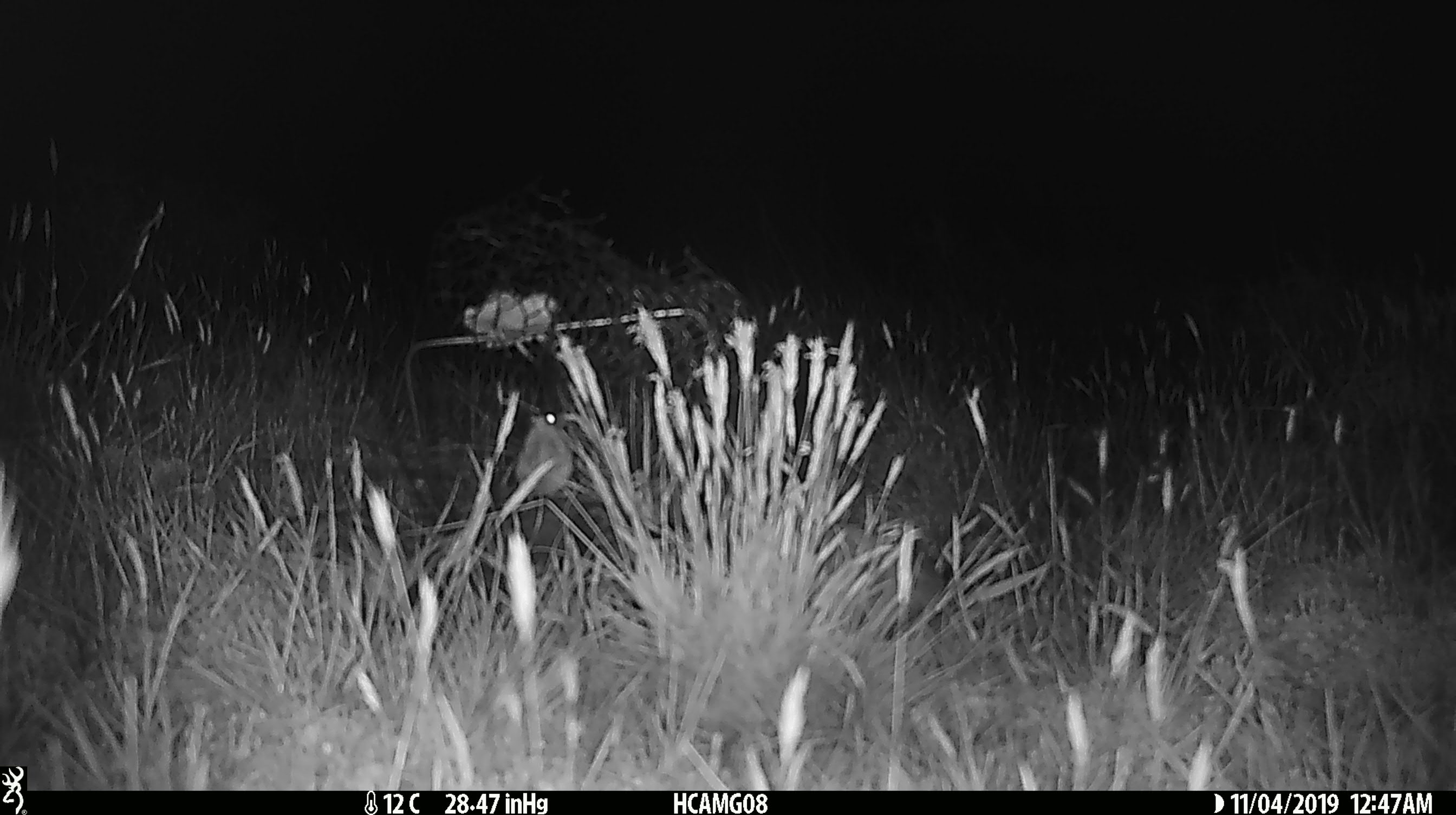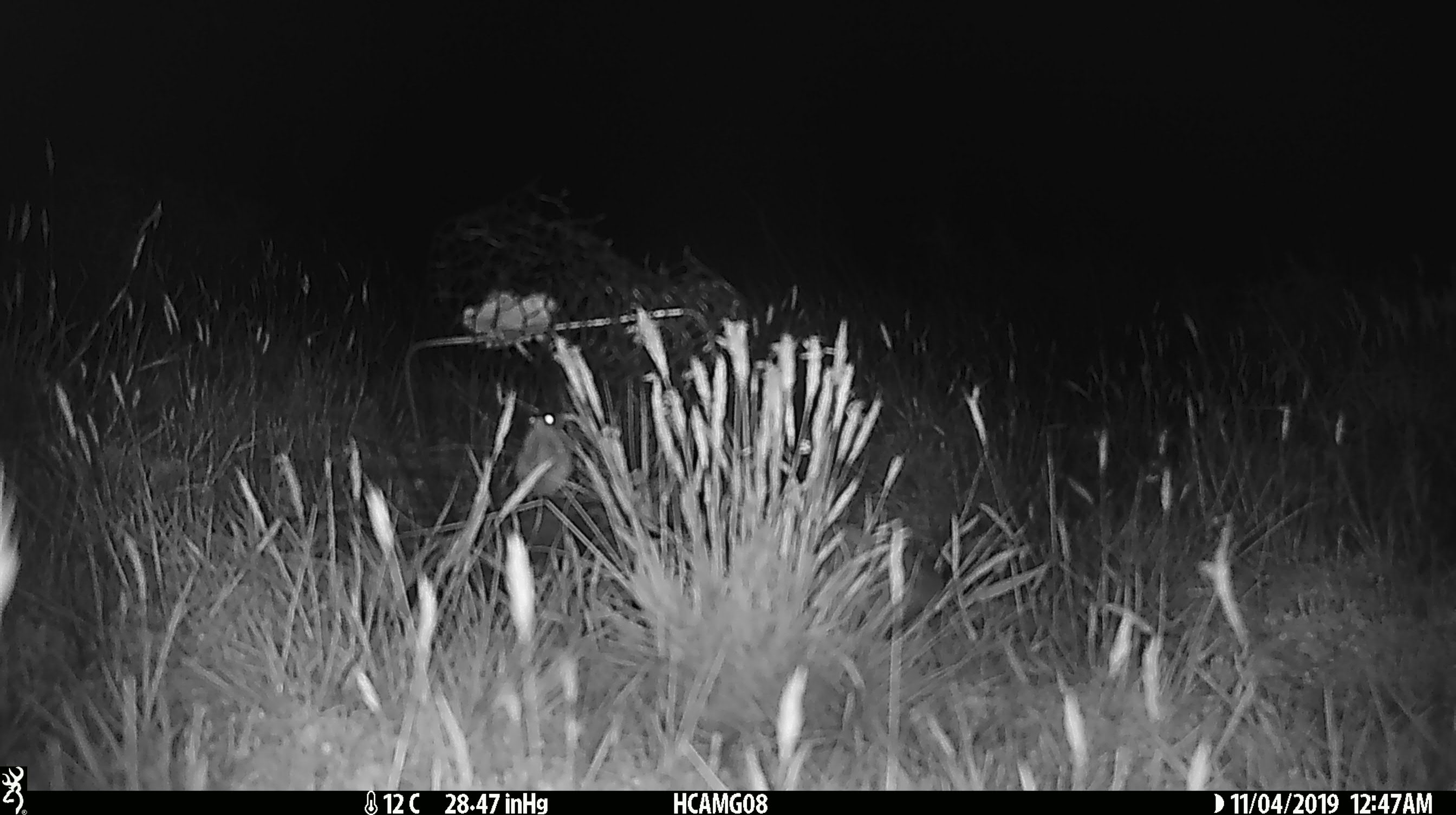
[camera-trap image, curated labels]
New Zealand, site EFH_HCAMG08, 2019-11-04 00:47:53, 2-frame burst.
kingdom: Animalia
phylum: Chordata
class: Mammalia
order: Rodentia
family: Muridae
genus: Mus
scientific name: Mus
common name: mouse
Mouse (Mus).